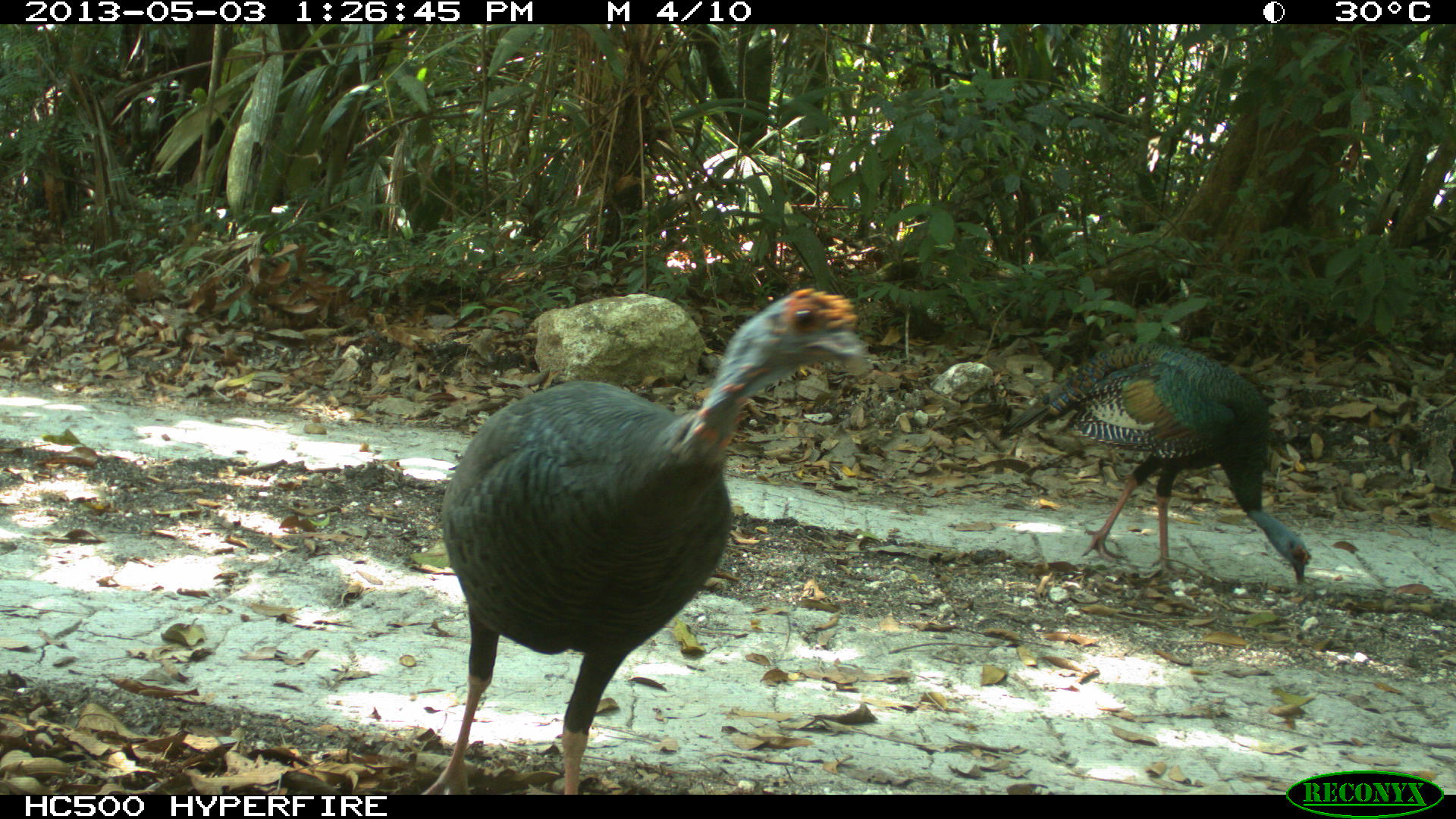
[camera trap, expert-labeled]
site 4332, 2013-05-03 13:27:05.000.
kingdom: Animalia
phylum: Chordata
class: Aves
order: Galliformes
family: Phasianidae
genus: Meleagris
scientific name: Meleagris ocellata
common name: ocellated turkey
Meleagris ocellata (ocellated turkey), count 2.